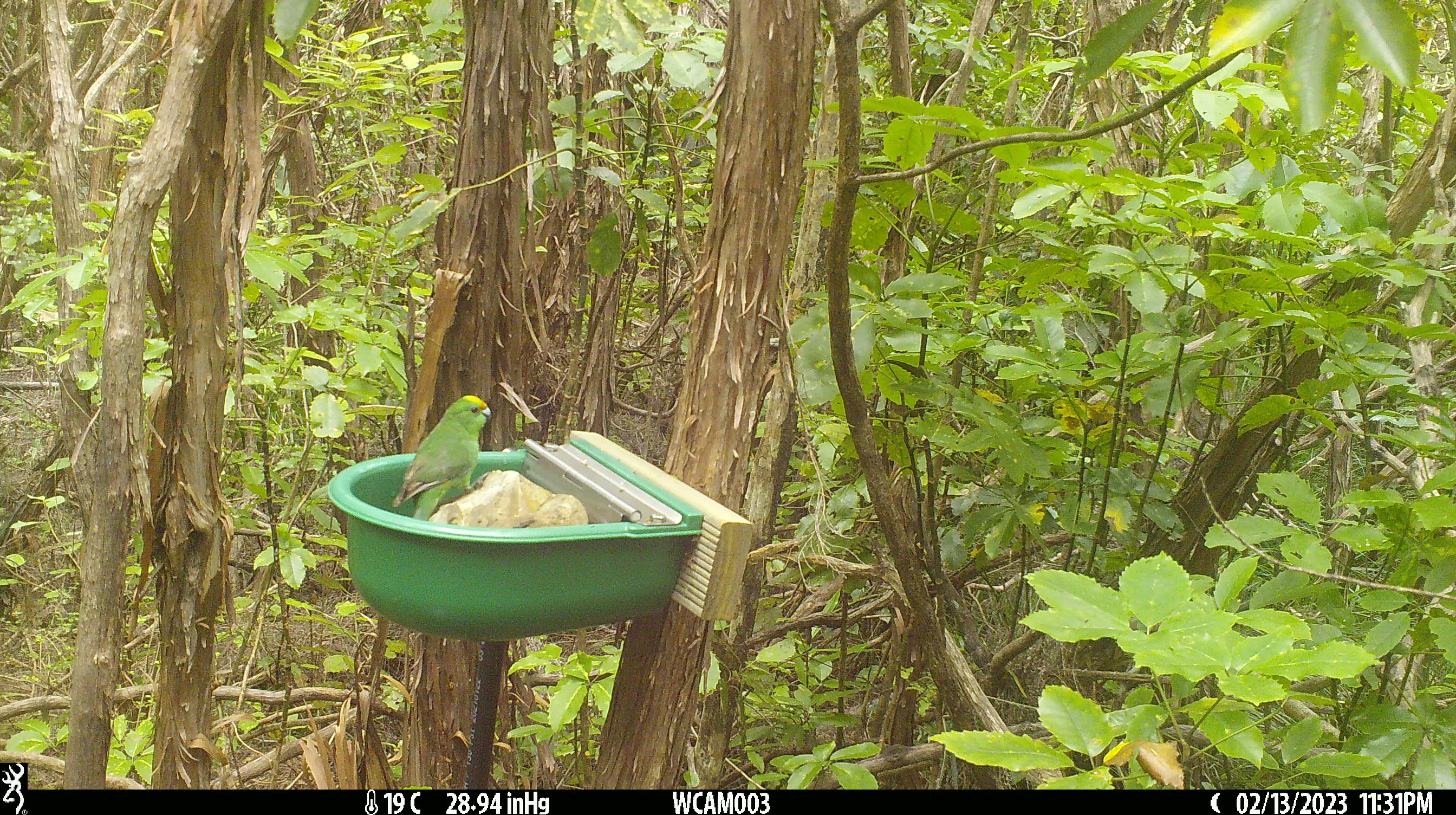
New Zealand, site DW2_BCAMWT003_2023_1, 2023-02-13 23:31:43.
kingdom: Animalia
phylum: Chordata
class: Aves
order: Psittaciformes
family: Psittaculidae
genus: Cyanoramphus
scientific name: Cyanoramphus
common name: parakeet